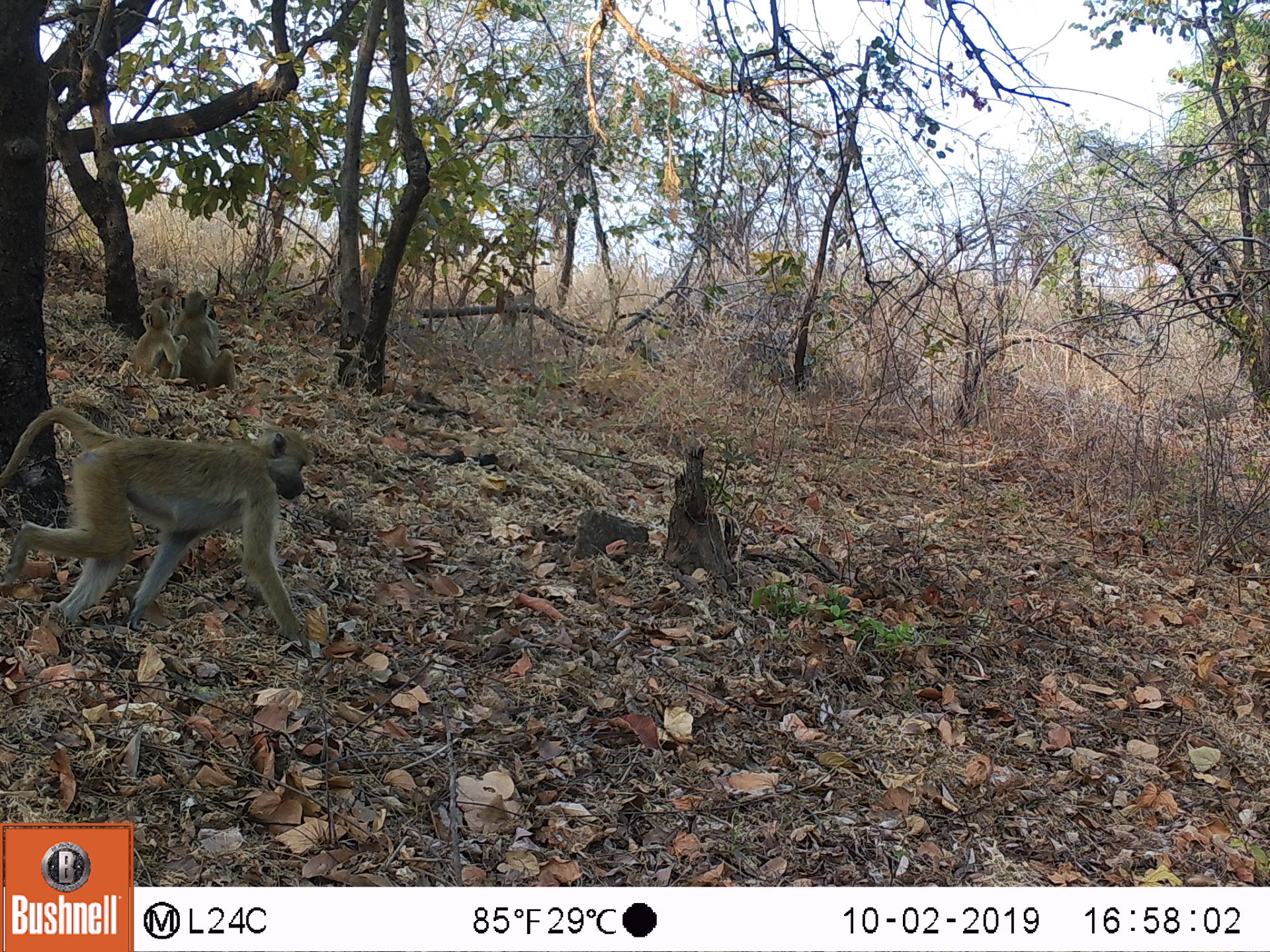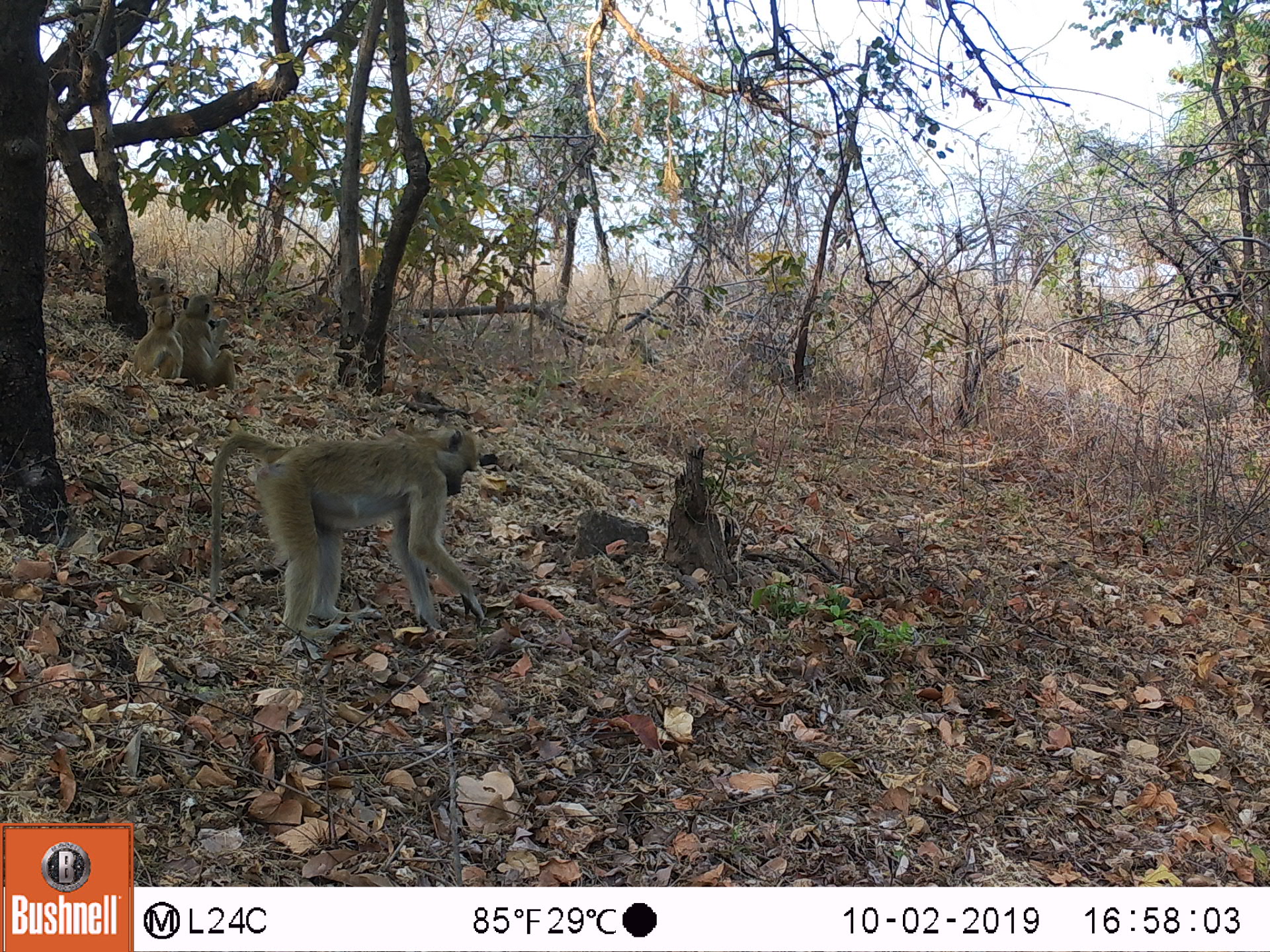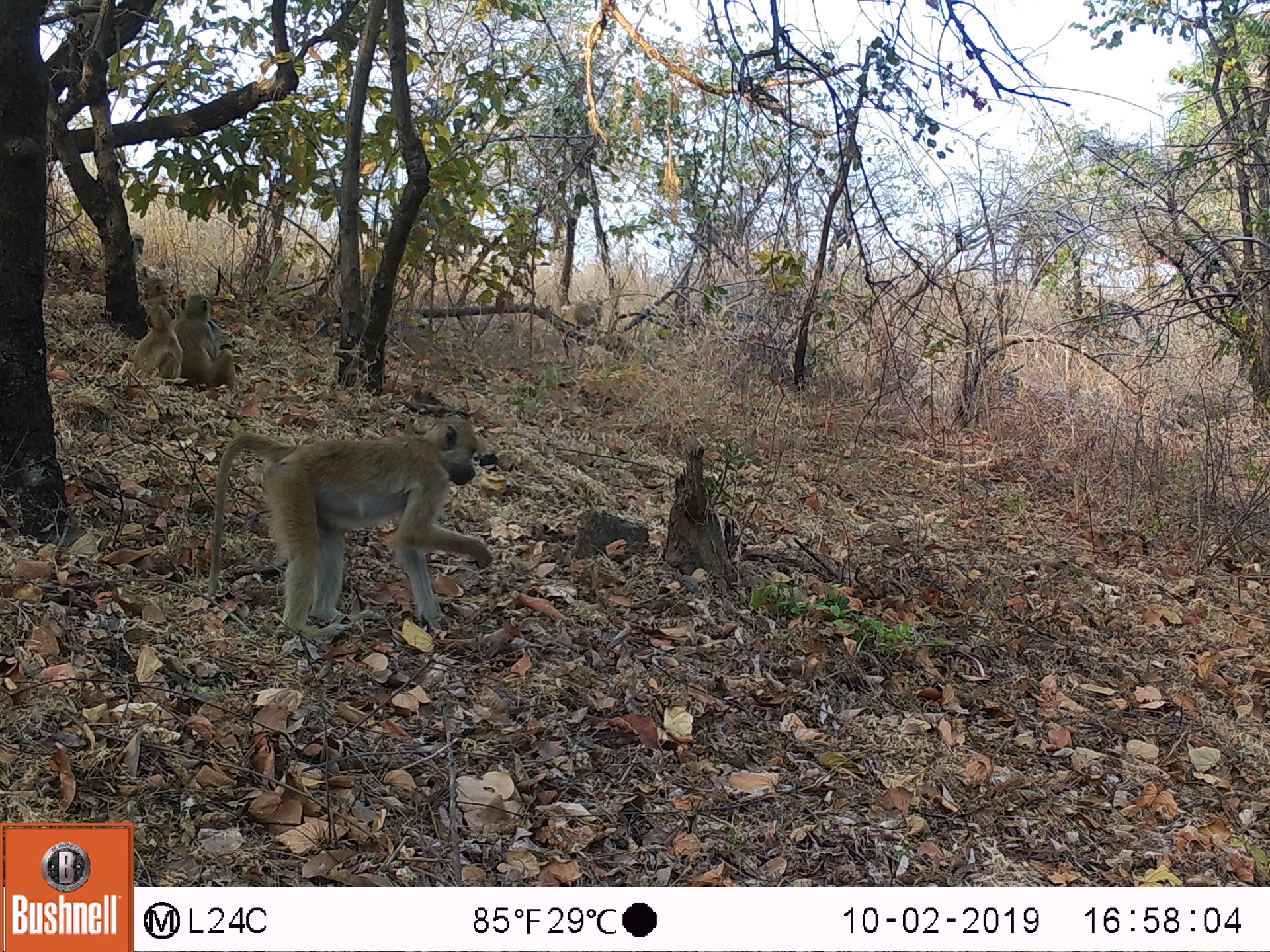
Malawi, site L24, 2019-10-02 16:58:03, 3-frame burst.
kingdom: Animalia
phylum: Chordata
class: Mammalia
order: Primates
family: Cercopithecidae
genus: Papio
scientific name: Papio cynocephalus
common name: yellow baboon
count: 3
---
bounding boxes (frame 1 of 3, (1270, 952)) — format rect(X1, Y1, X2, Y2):
yellow baboon: rect(2, 407, 317, 641); rect(170, 289, 241, 388); rect(111, 296, 177, 382)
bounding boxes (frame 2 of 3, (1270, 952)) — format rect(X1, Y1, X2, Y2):
yellow baboon: rect(206, 426, 494, 646); rect(182, 296, 243, 394); rect(116, 311, 184, 392)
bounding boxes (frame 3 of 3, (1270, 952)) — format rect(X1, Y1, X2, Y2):
yellow baboon: rect(204, 415, 494, 624); rect(175, 294, 238, 392); rect(116, 303, 180, 382)